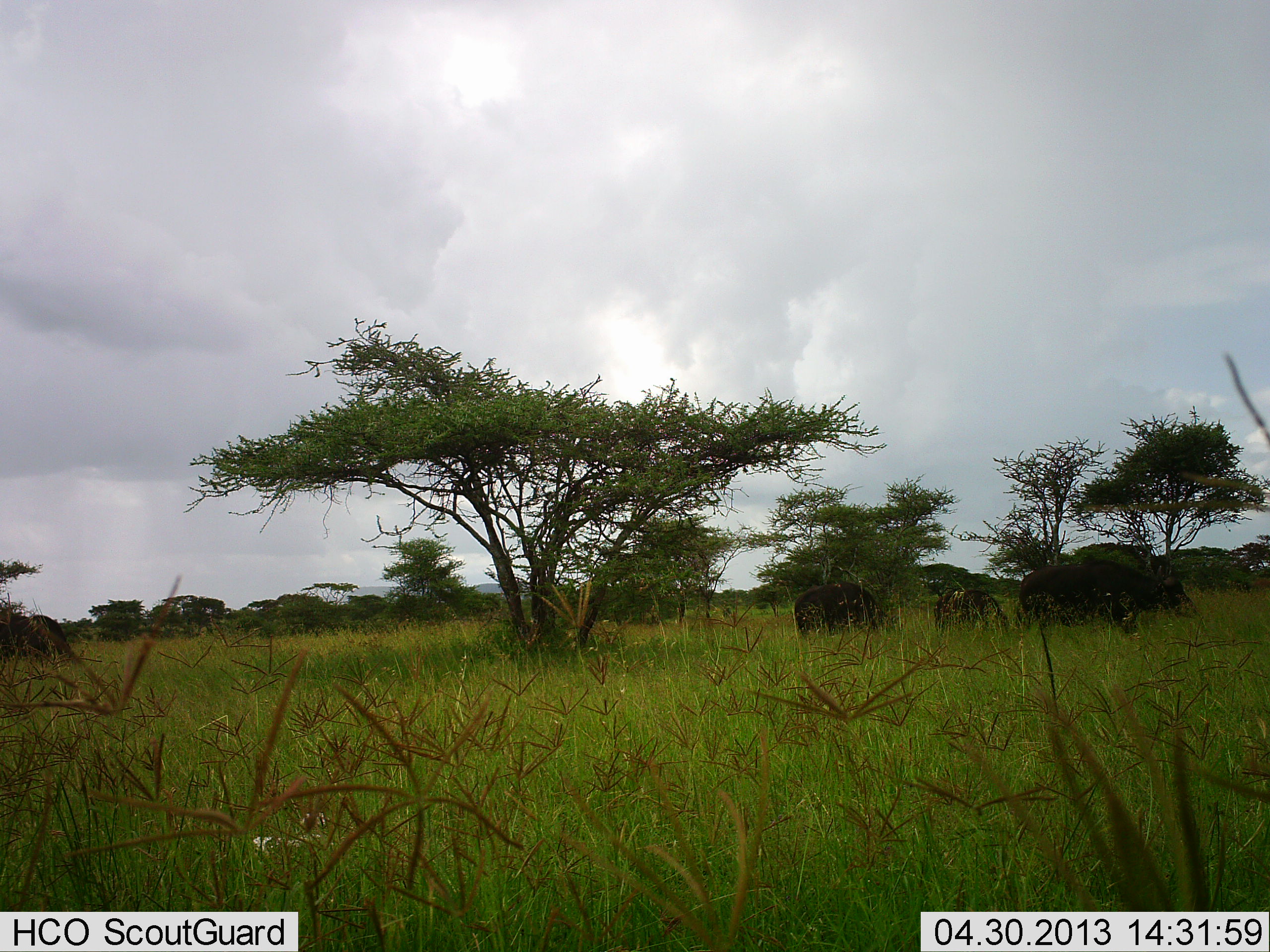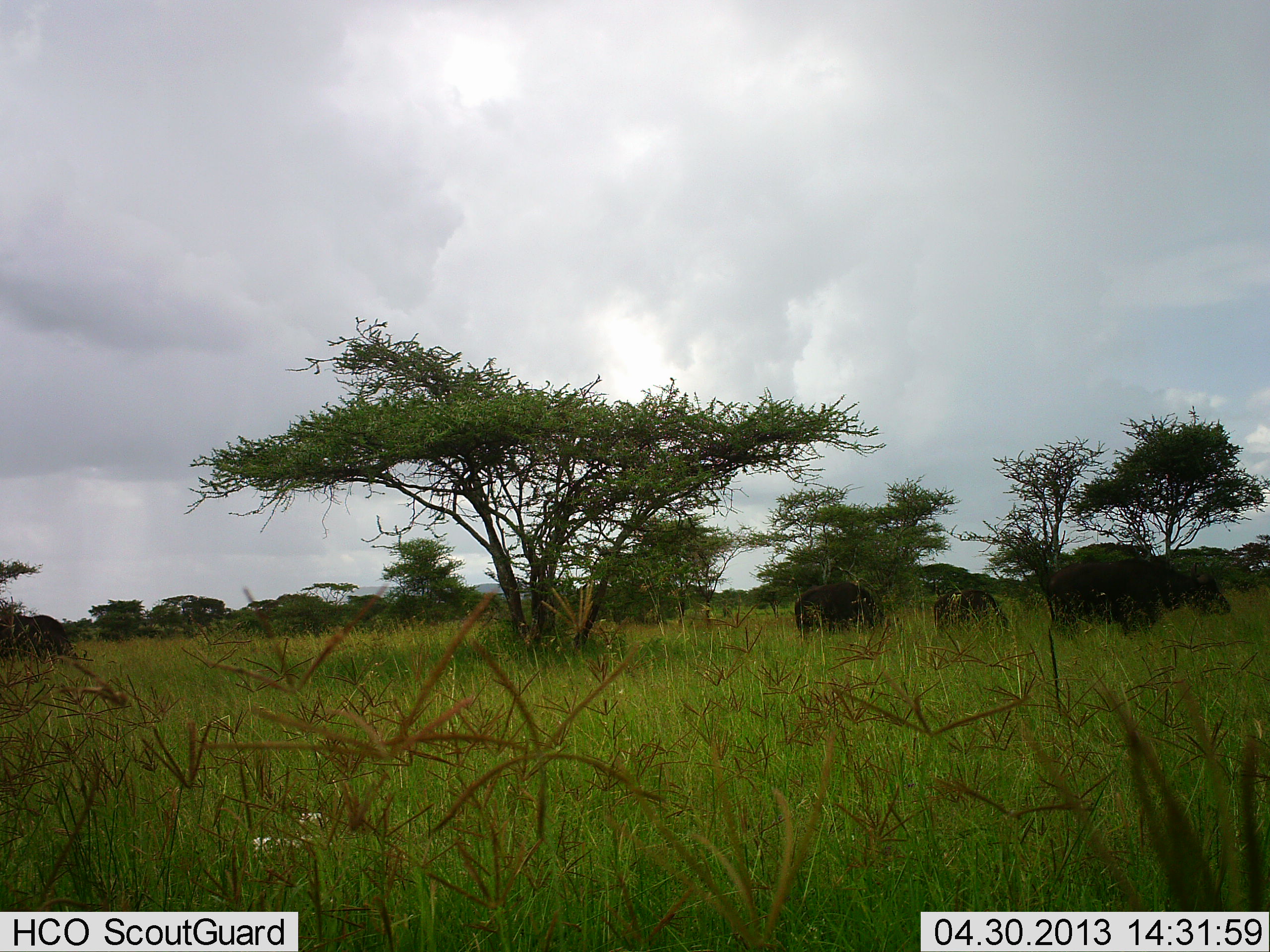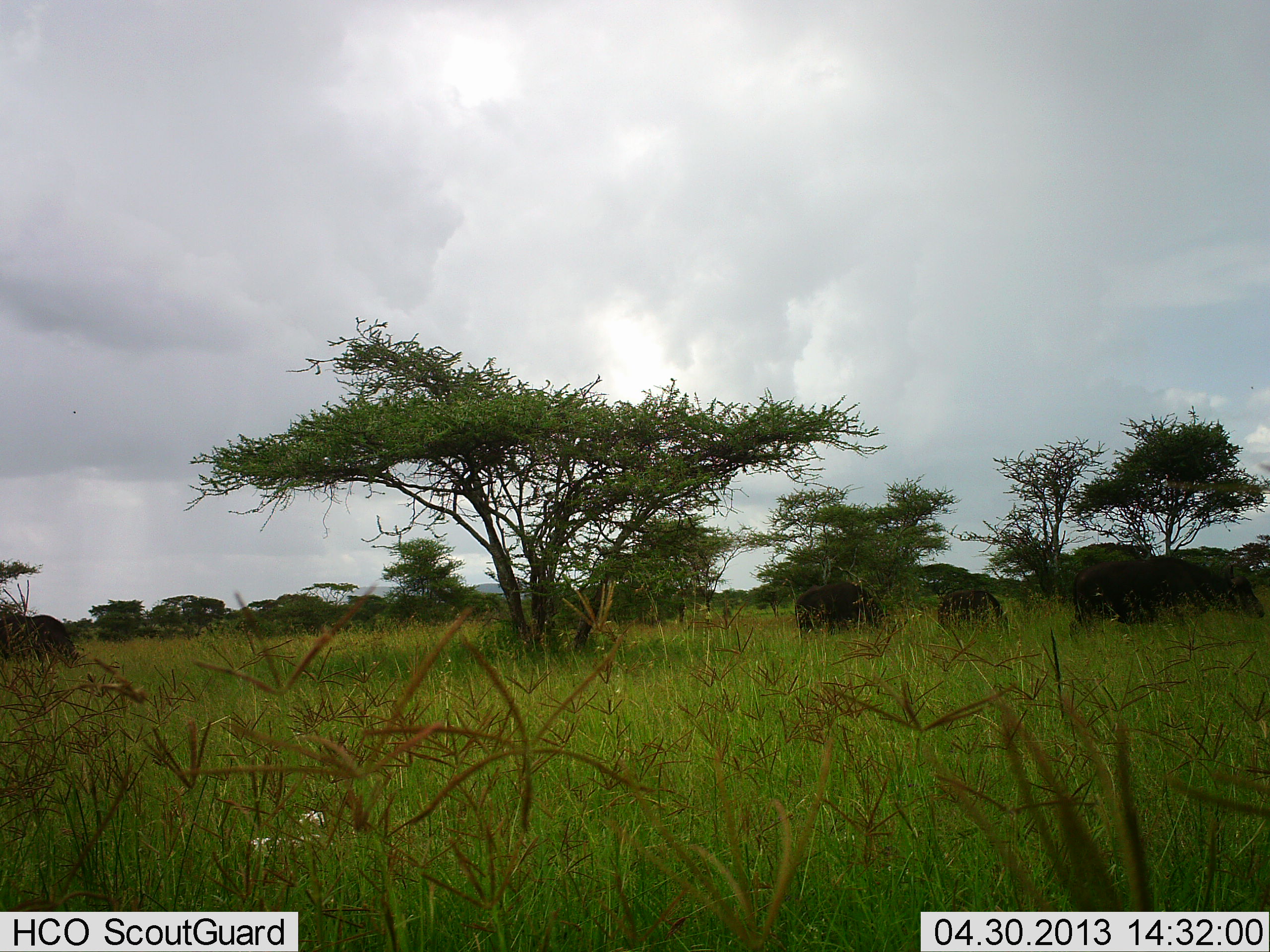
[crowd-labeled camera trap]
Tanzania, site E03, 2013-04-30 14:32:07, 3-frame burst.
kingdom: Animalia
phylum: Chordata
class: Mammalia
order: Artiodactyla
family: Bovidae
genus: Syncerus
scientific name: Syncerus caffer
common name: cape buffalo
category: buffalo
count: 4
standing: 62%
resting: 0%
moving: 69%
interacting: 0%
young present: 8%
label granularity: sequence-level